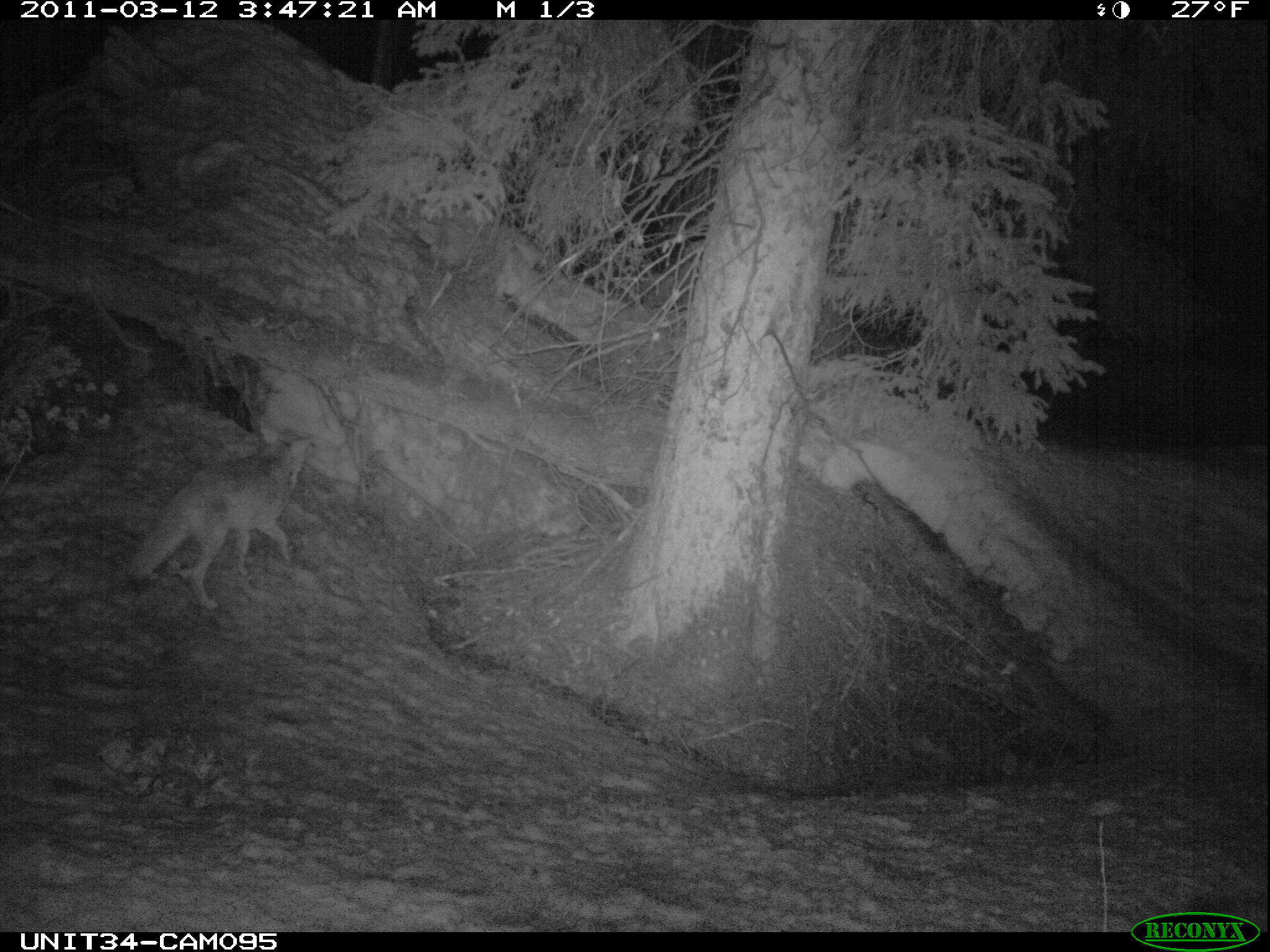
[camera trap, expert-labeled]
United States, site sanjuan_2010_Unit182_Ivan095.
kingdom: Animalia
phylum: Chordata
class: Mammalia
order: Carnivora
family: Canidae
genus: Canis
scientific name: Canis latrans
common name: coyote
Canis latrans (coyote).